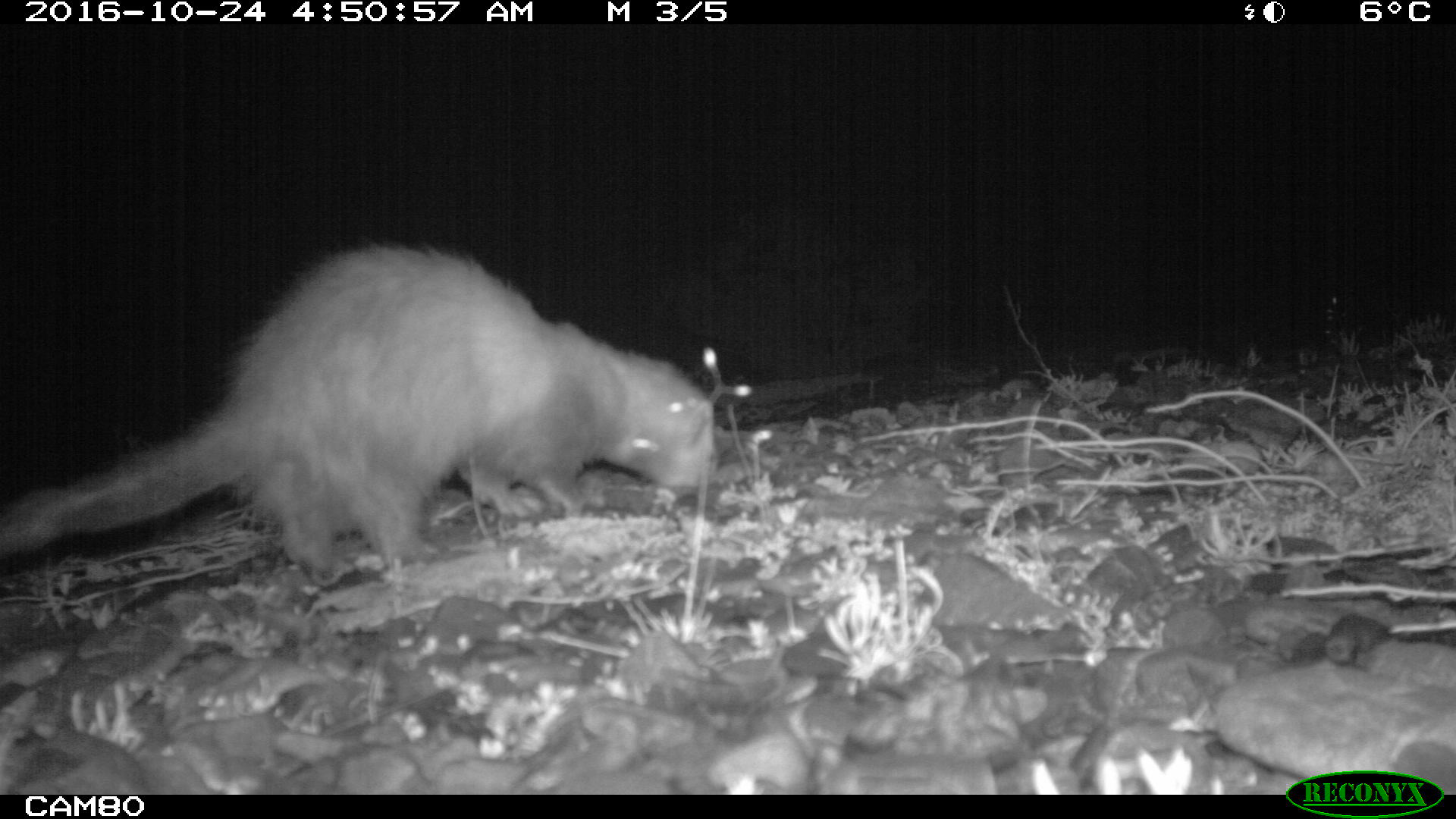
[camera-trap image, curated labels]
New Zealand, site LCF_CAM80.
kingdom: Animalia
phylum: Chordata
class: Mammalia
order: Carnivora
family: Mustelidae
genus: Mustela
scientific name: Mustela furo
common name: ferret